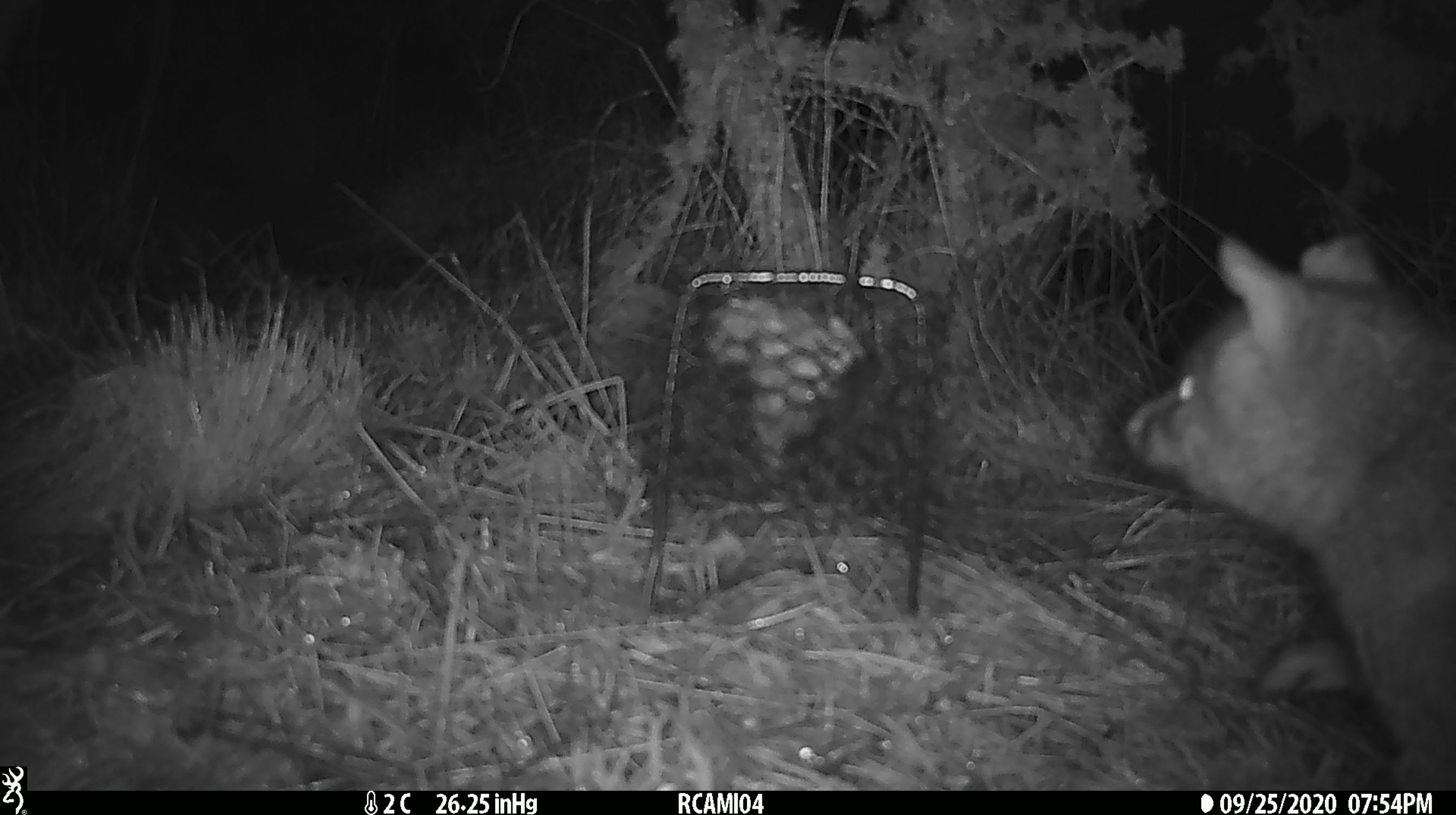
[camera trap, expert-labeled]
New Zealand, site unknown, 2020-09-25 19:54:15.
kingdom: Animalia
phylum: Chordata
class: Mammalia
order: Diprotodontia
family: Phalangeridae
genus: Trichosurus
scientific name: Trichosurus vulpecula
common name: common brushtail possum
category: possum